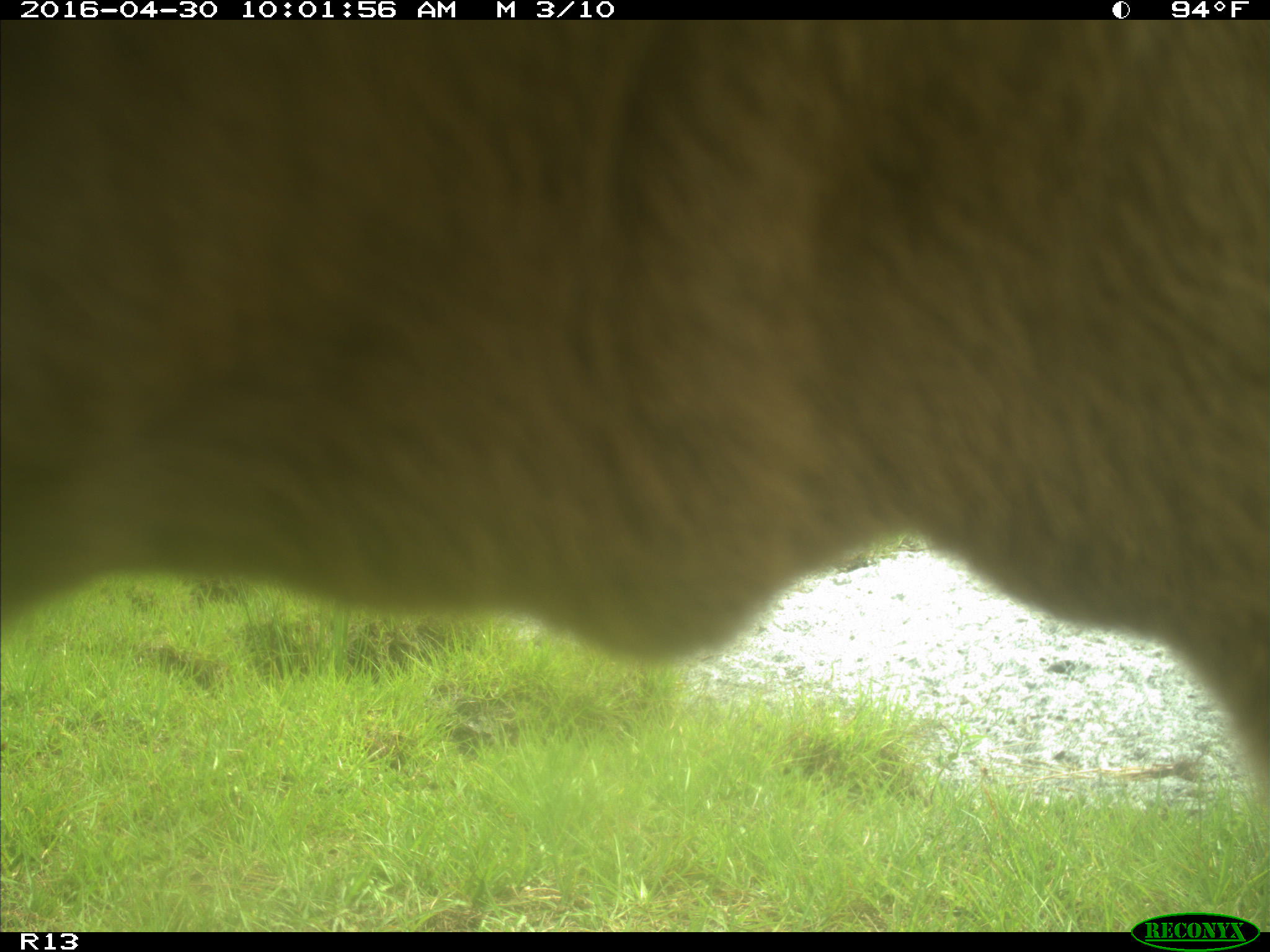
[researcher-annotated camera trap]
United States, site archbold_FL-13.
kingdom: Animalia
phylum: Chordata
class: Mammalia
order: Artiodactyla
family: Bovidae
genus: Bos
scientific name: Bos taurus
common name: domestic cow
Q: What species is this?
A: Bos taurus (domestic cow).